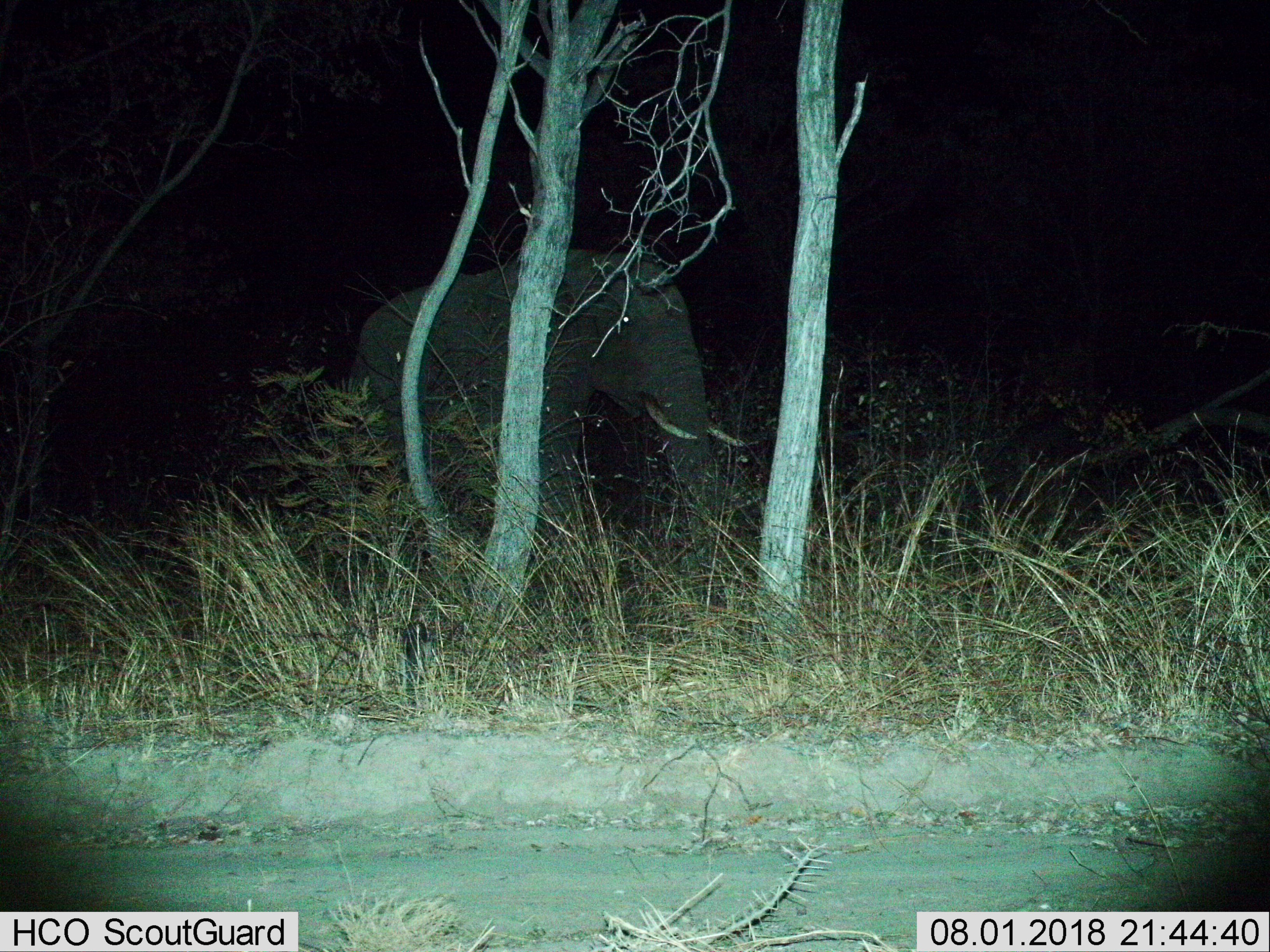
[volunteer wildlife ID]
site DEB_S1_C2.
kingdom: Animalia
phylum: Chordata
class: Mammalia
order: Proboscidea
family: Elephantidae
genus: Loxodonta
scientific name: Loxodonta africana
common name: african bush elephant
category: elephant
Elephant (african bush elephant) (Loxodonta africana), count 1. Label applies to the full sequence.